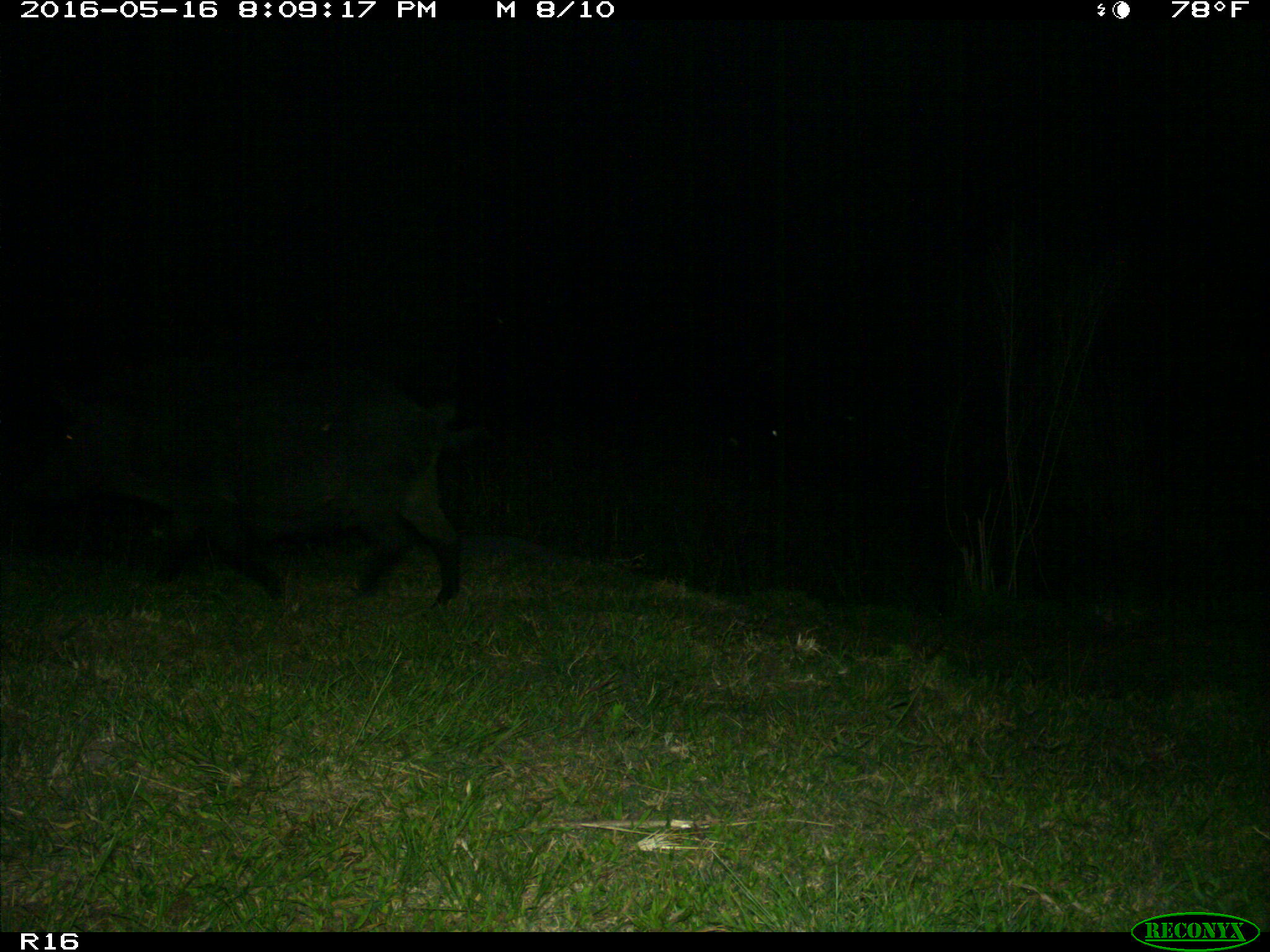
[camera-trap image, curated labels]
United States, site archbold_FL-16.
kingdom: Animalia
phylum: Chordata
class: Mammalia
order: Artiodactyla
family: Suidae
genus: Sus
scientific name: Sus scrofa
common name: wild boar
Sus scrofa (wild boar).